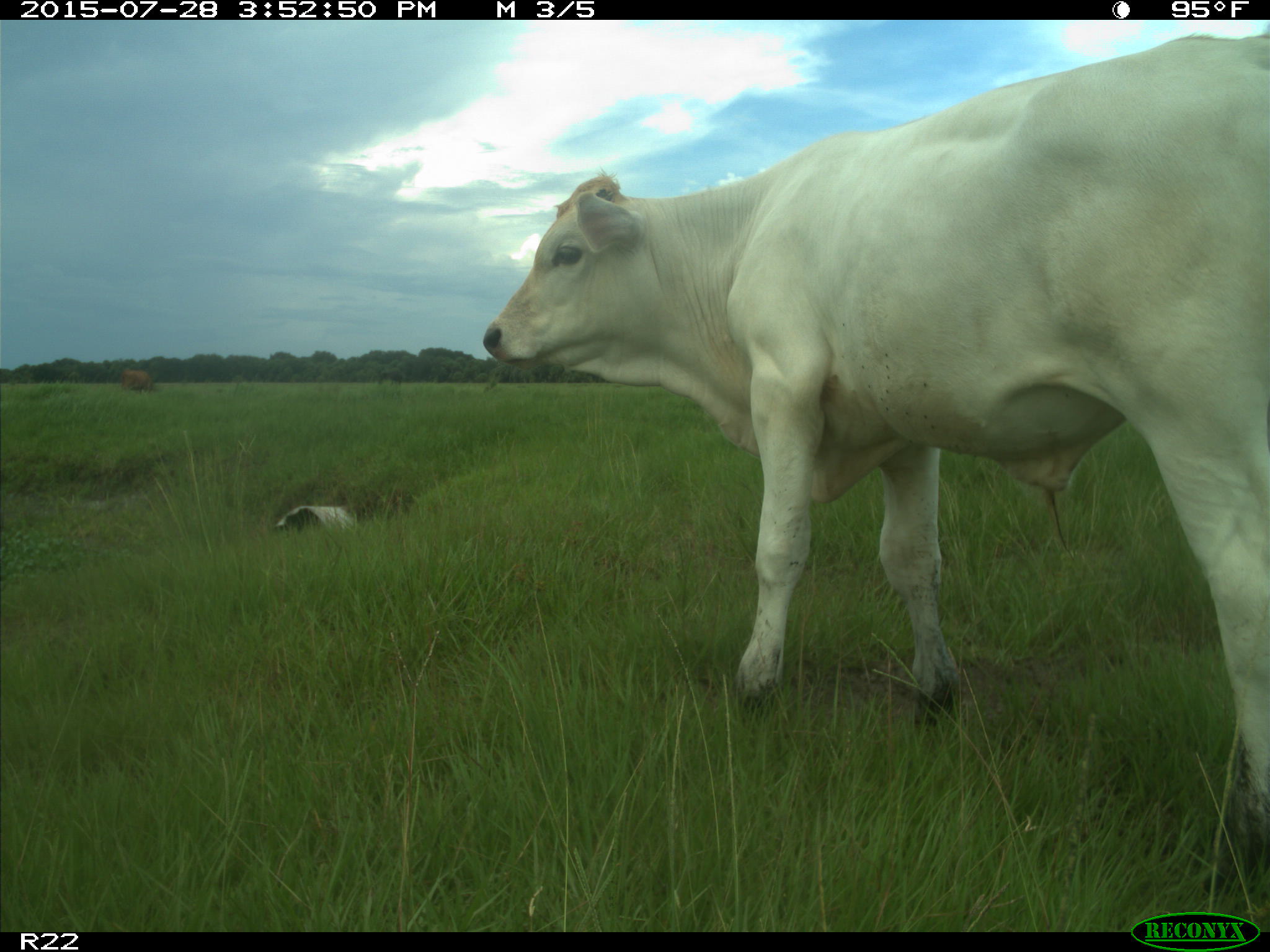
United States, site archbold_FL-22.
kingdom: Animalia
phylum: Chordata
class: Mammalia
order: Artiodactyla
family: Bovidae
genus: Bos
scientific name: Bos taurus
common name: domestic cow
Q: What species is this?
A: Bos taurus (domestic cow).